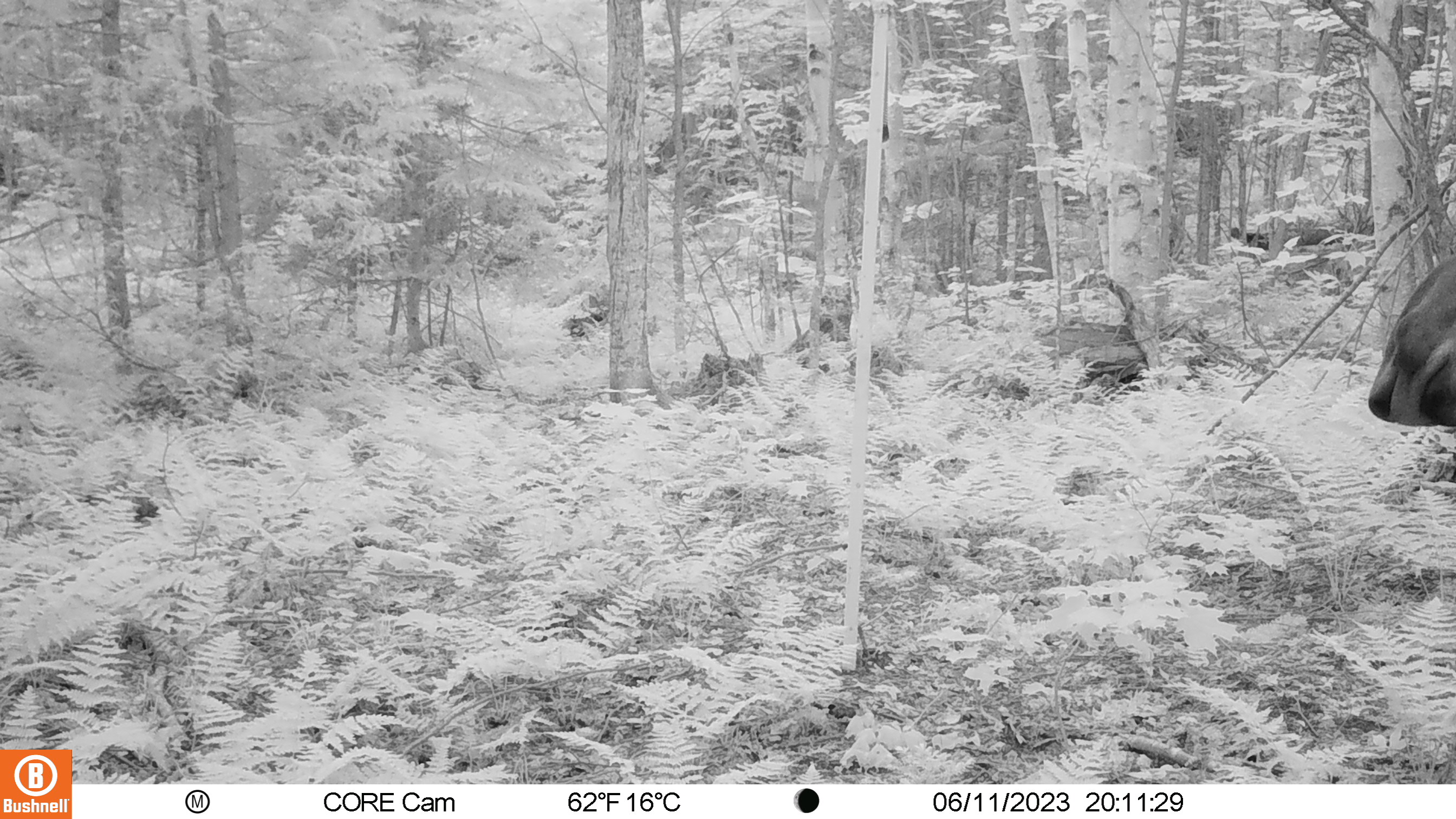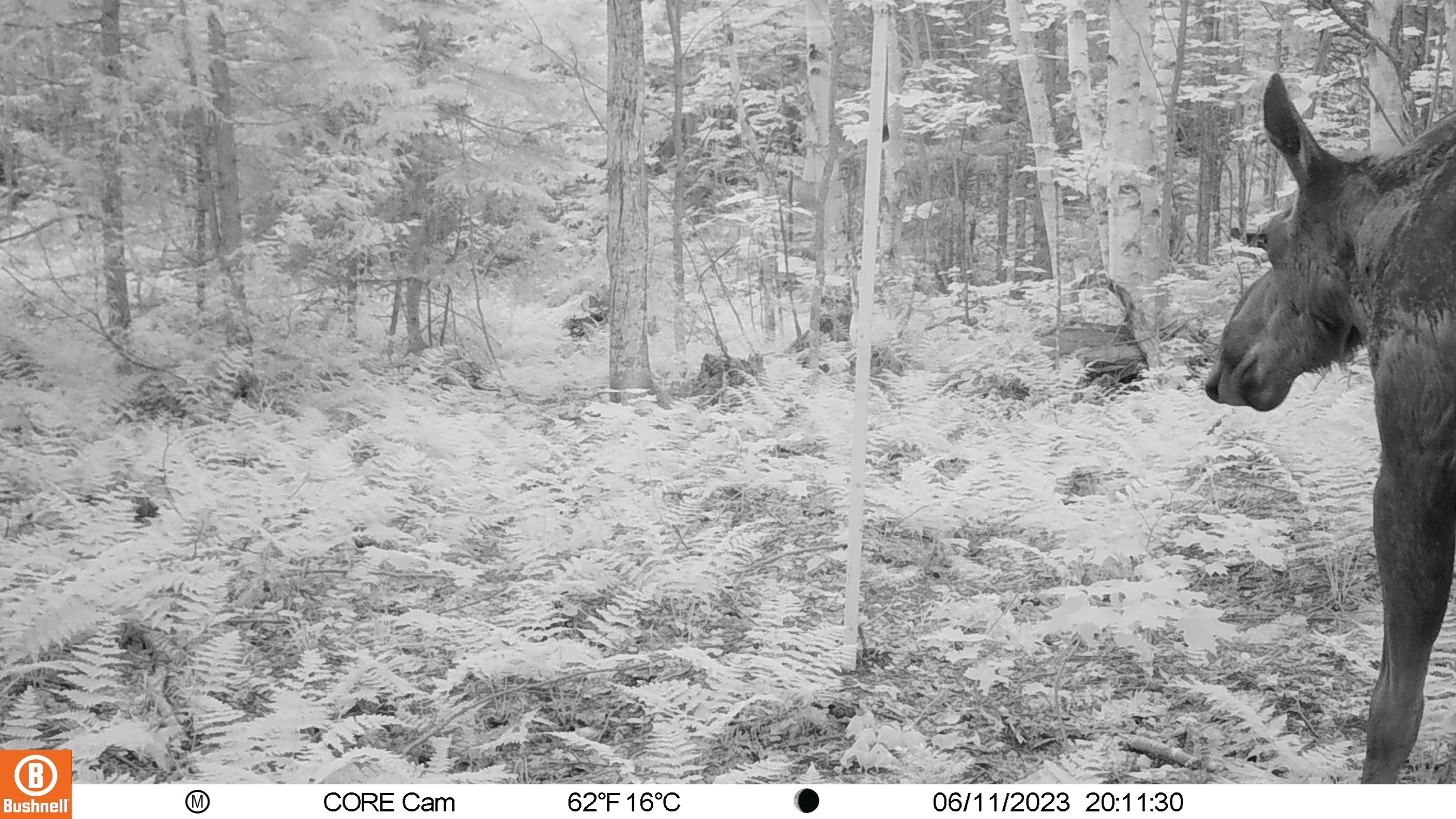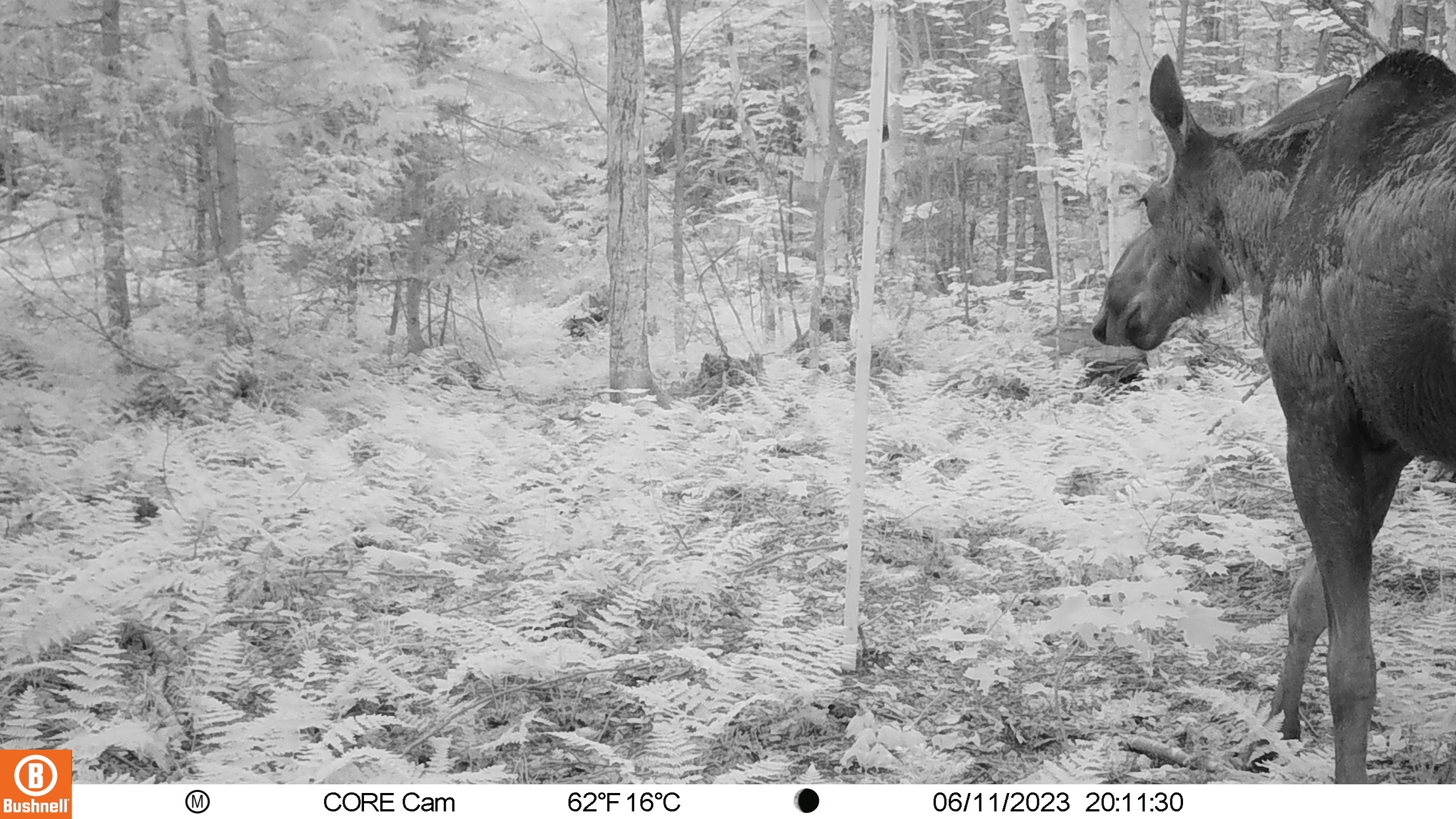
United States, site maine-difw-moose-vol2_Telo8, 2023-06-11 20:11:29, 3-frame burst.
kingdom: Animalia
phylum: Chordata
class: Mammalia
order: Artiodactyla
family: Cervidae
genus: Alces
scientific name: Alces alces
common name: moose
Moose (Alces alces).